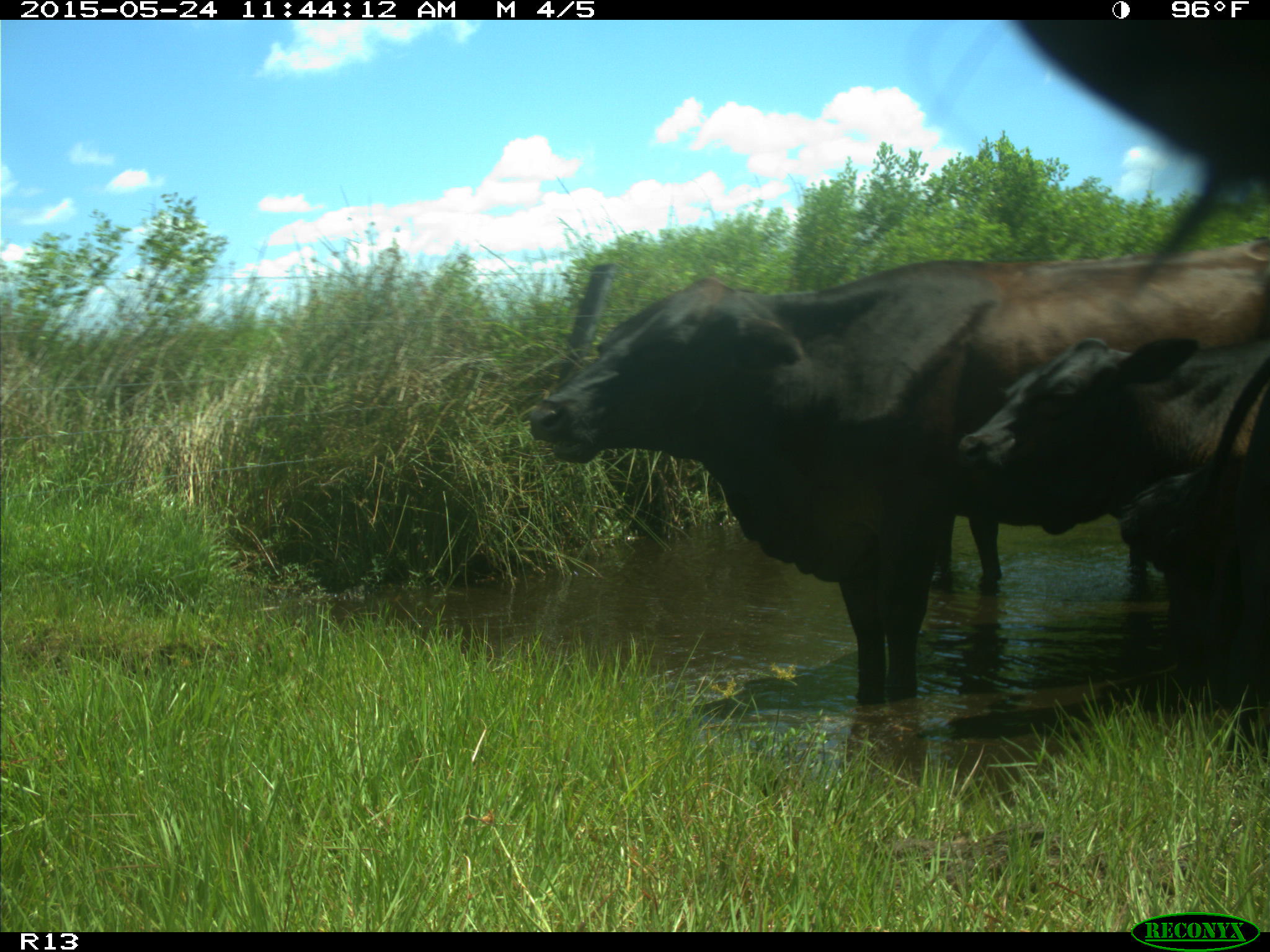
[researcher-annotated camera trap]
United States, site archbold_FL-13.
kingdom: Animalia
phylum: Chordata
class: Mammalia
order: Artiodactyla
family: Bovidae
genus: Bos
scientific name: Bos taurus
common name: domestic cow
Bos taurus (domestic cow).